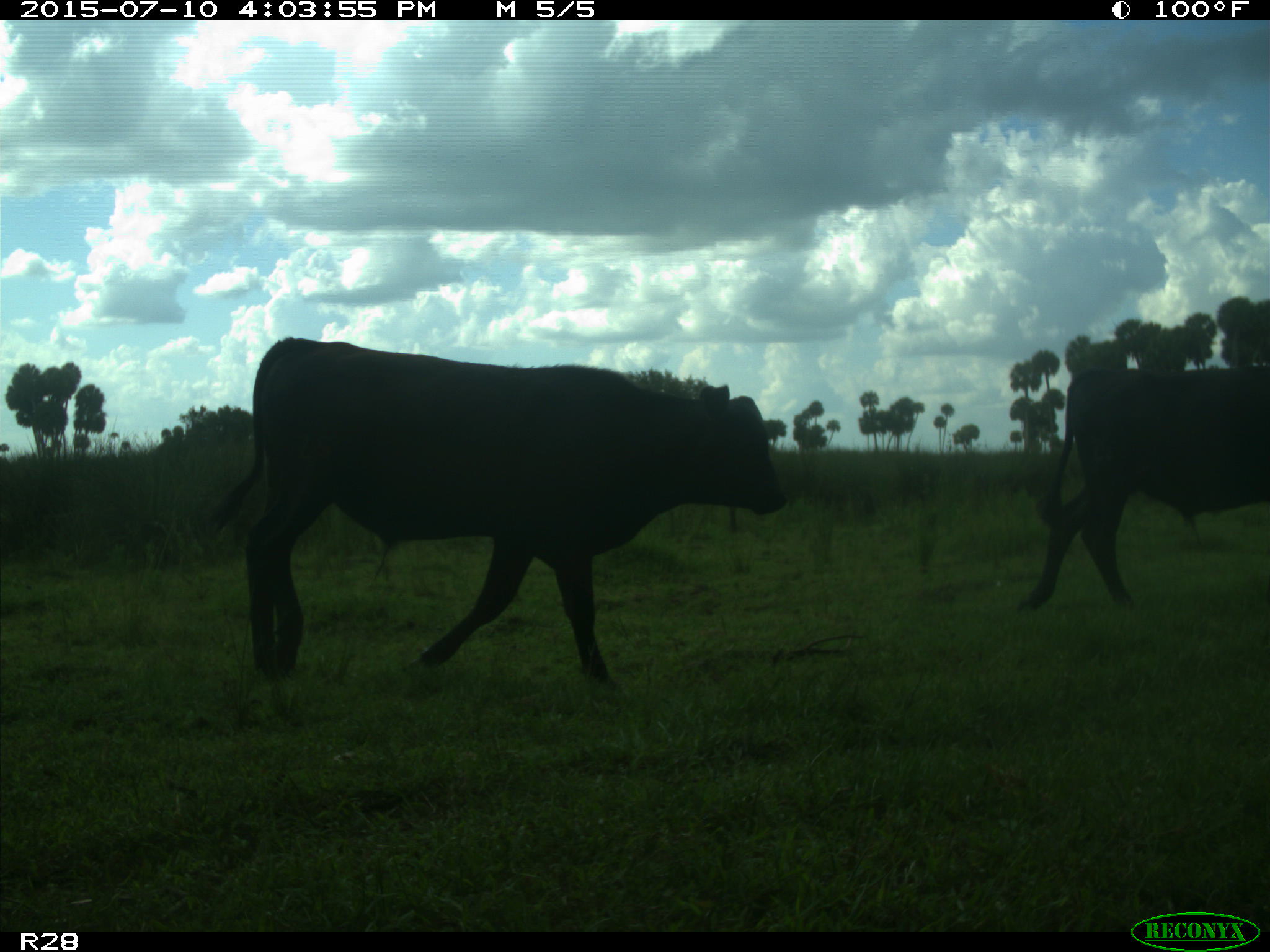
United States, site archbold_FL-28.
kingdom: Animalia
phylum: Chordata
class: Mammalia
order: Artiodactyla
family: Bovidae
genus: Bos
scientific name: Bos taurus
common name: domestic cow